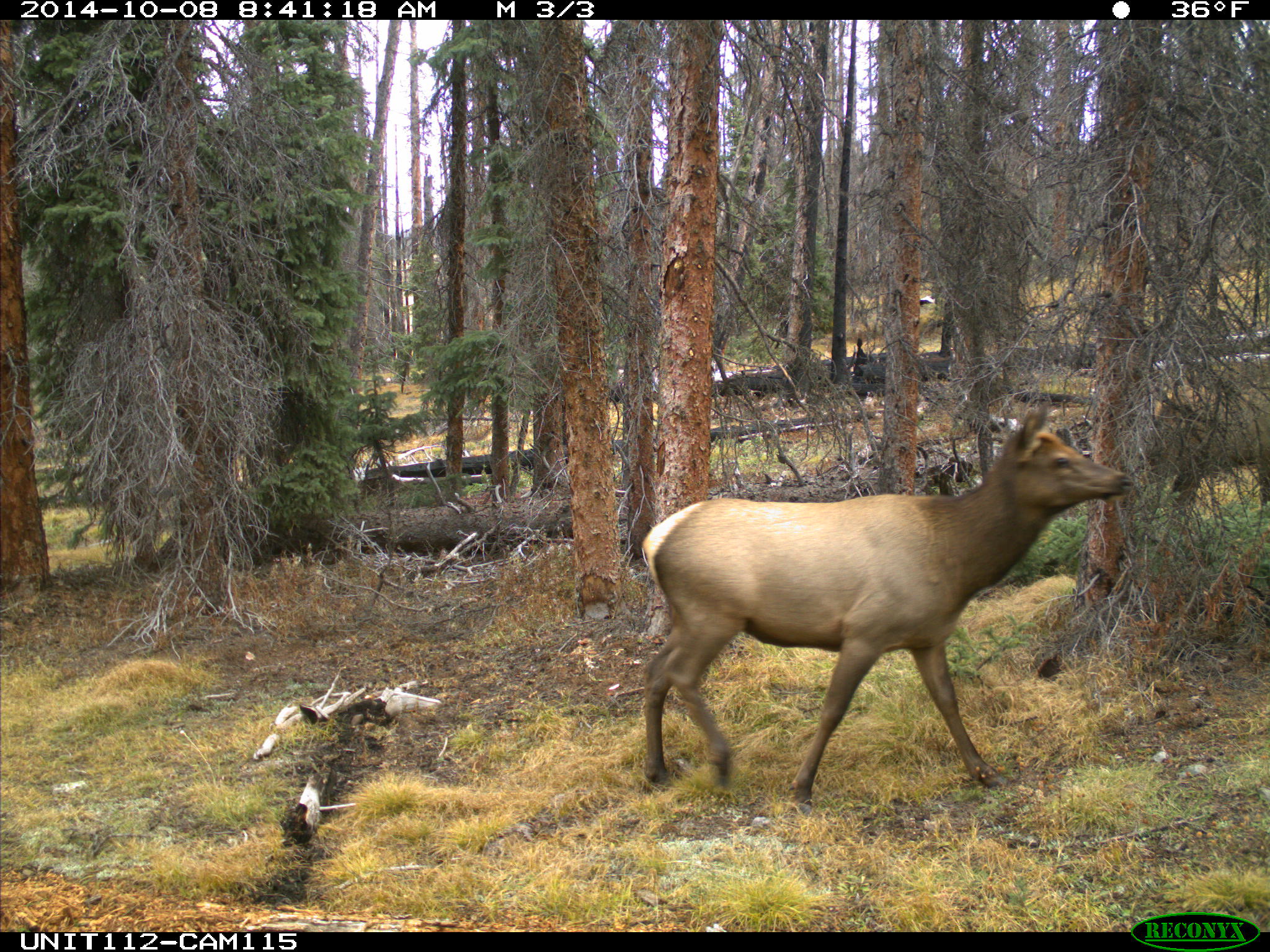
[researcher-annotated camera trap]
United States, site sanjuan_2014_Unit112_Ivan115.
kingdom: Animalia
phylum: Chordata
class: Mammalia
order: Artiodactyla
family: Cervidae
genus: Cervus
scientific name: Cervus elaphus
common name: red deer